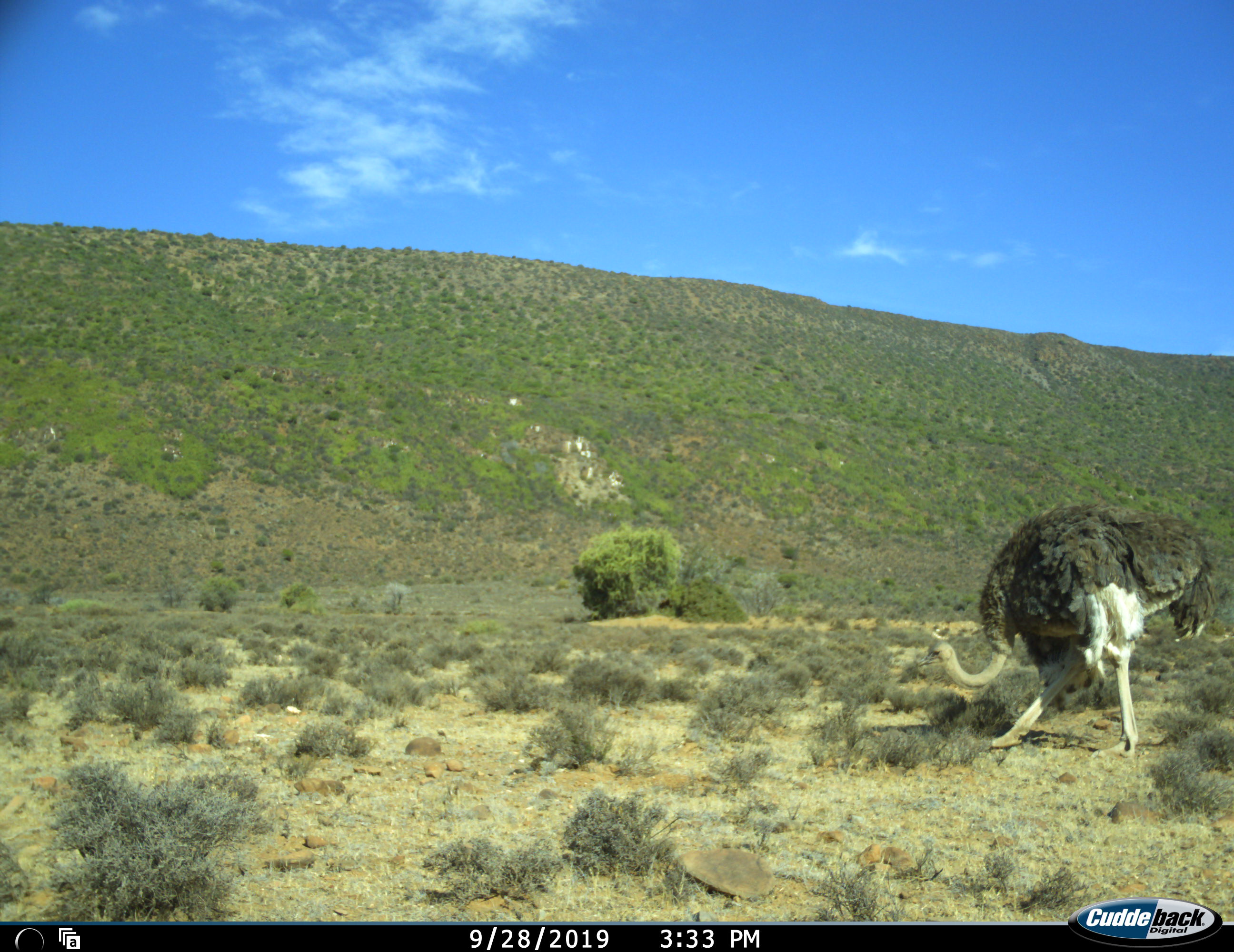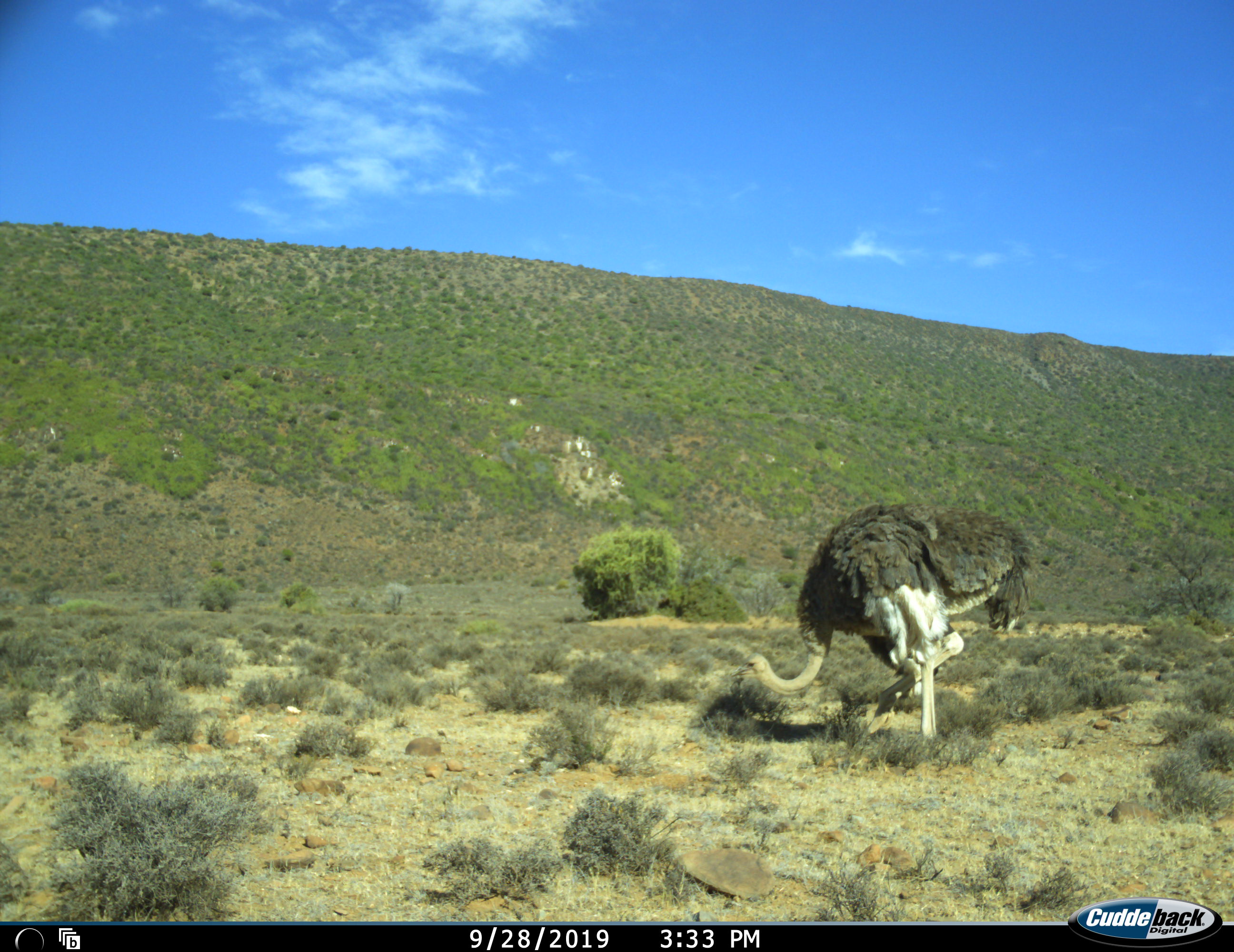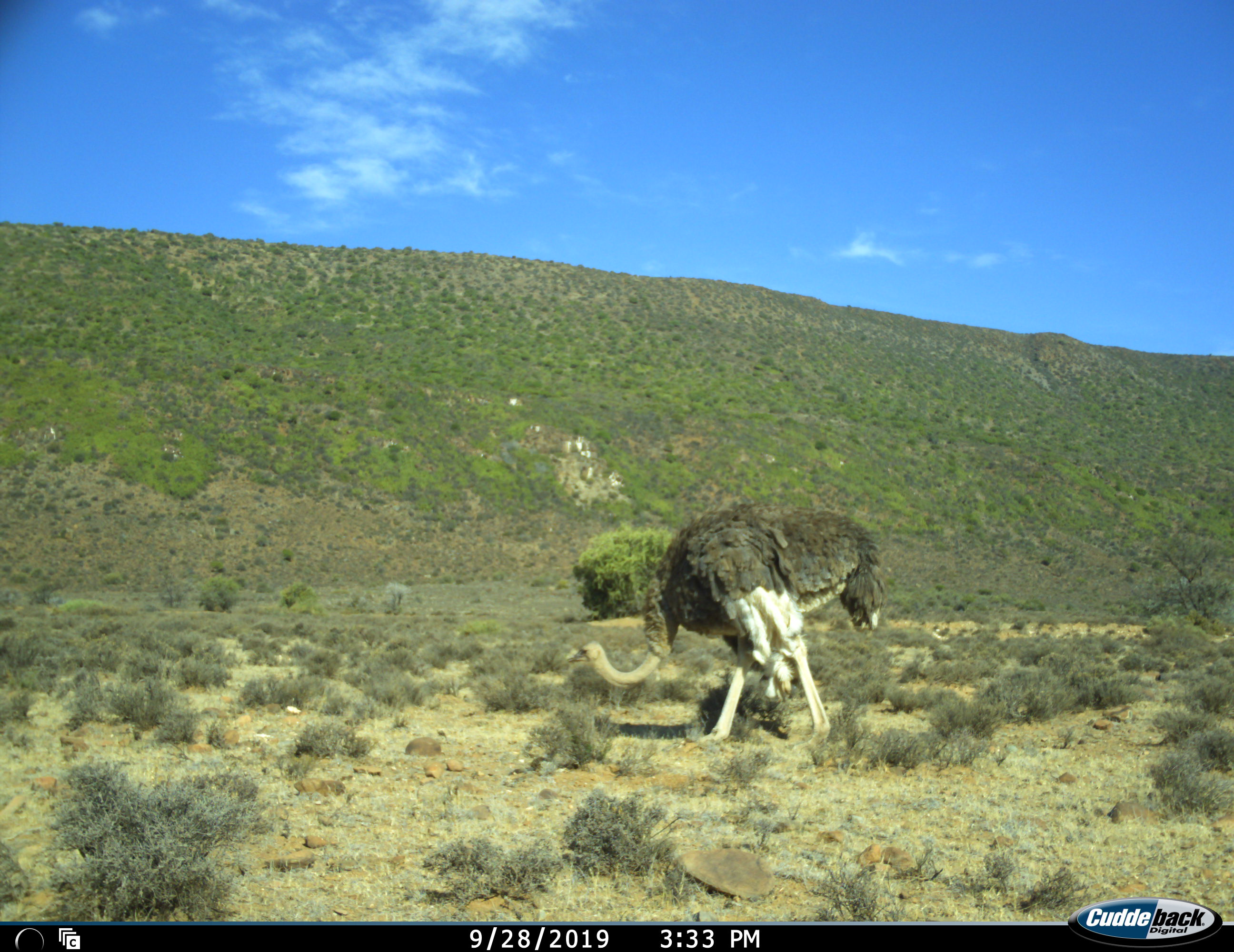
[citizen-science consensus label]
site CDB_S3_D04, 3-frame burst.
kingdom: Animalia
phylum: Chordata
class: Aves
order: Struthioniformes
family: Struthionidae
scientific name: Struthionidae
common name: ostrich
Ostrich (Struthionidae), count 1. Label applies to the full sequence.